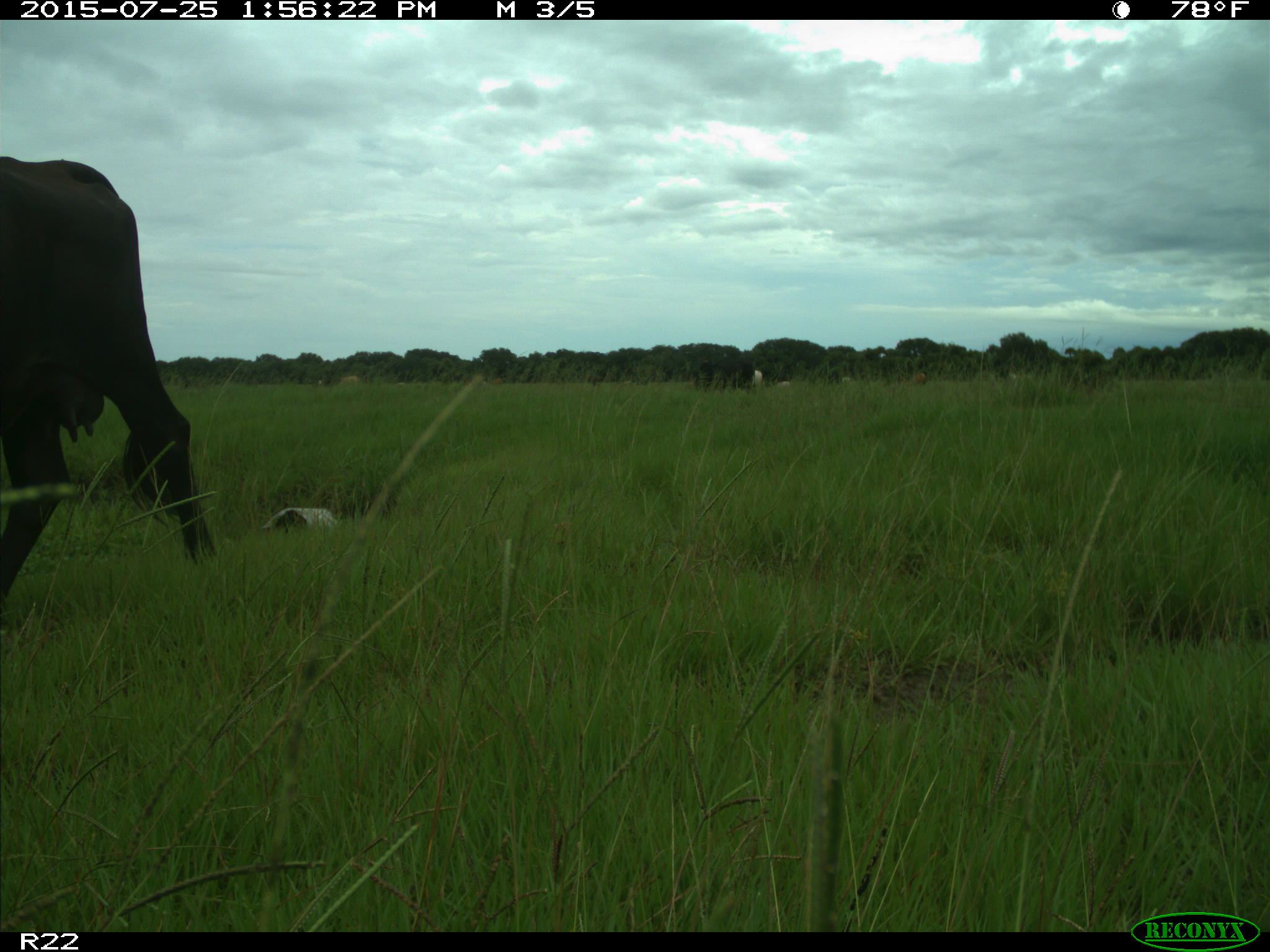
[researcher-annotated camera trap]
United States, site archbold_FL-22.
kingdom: Animalia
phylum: Chordata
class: Mammalia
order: Artiodactyla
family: Bovidae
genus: Bos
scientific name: Bos taurus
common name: domestic cow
Bos taurus (domestic cow).